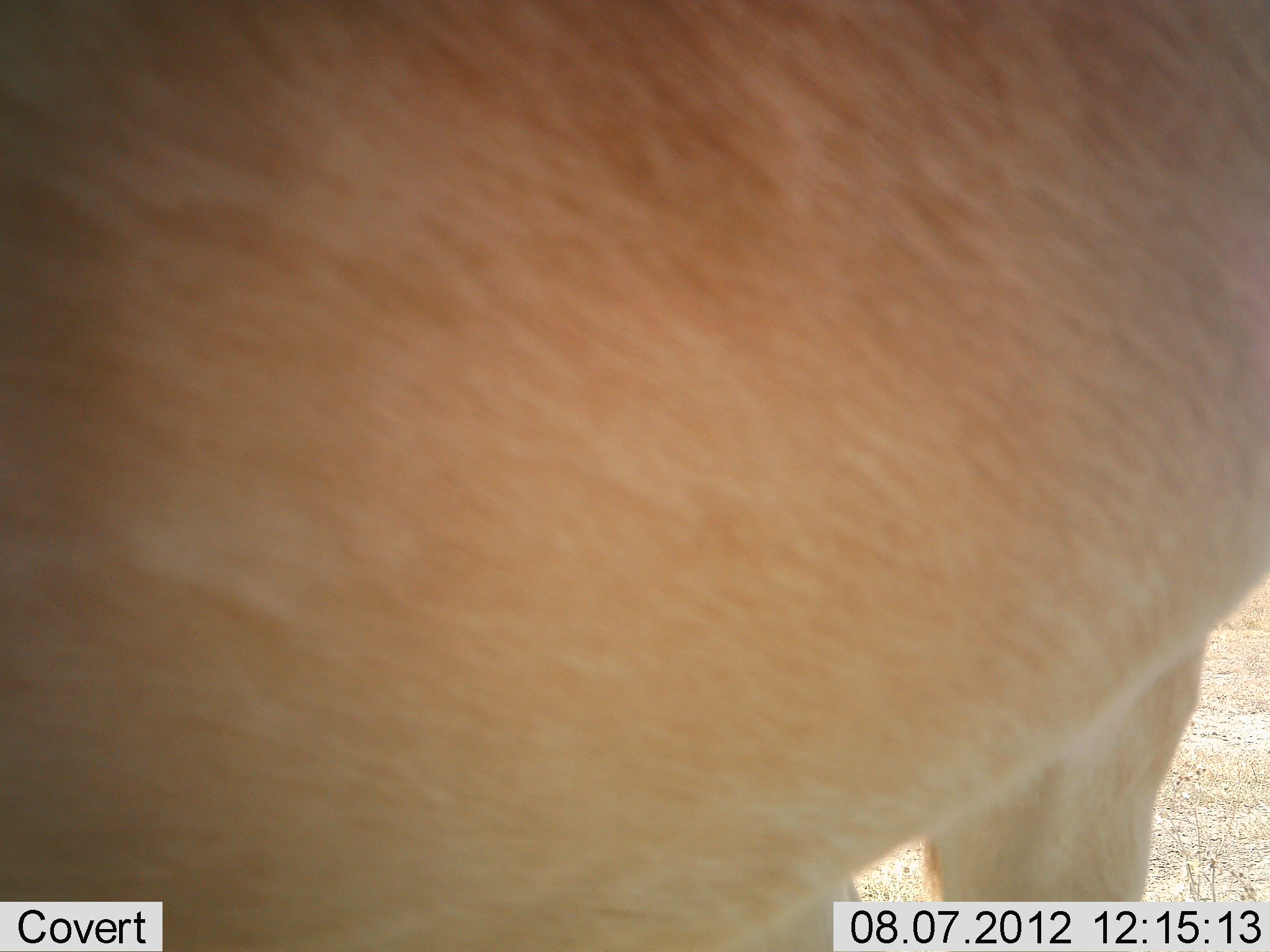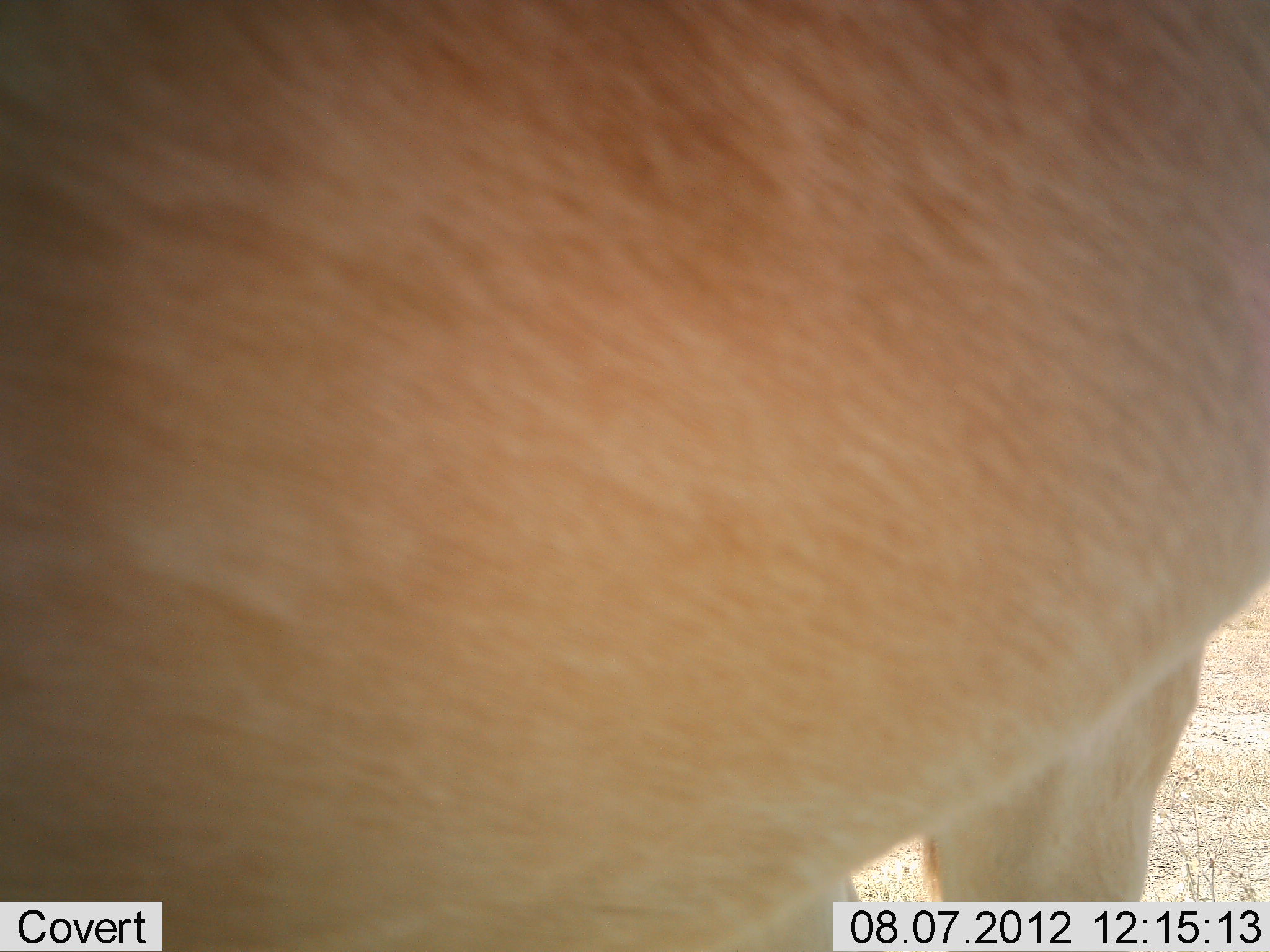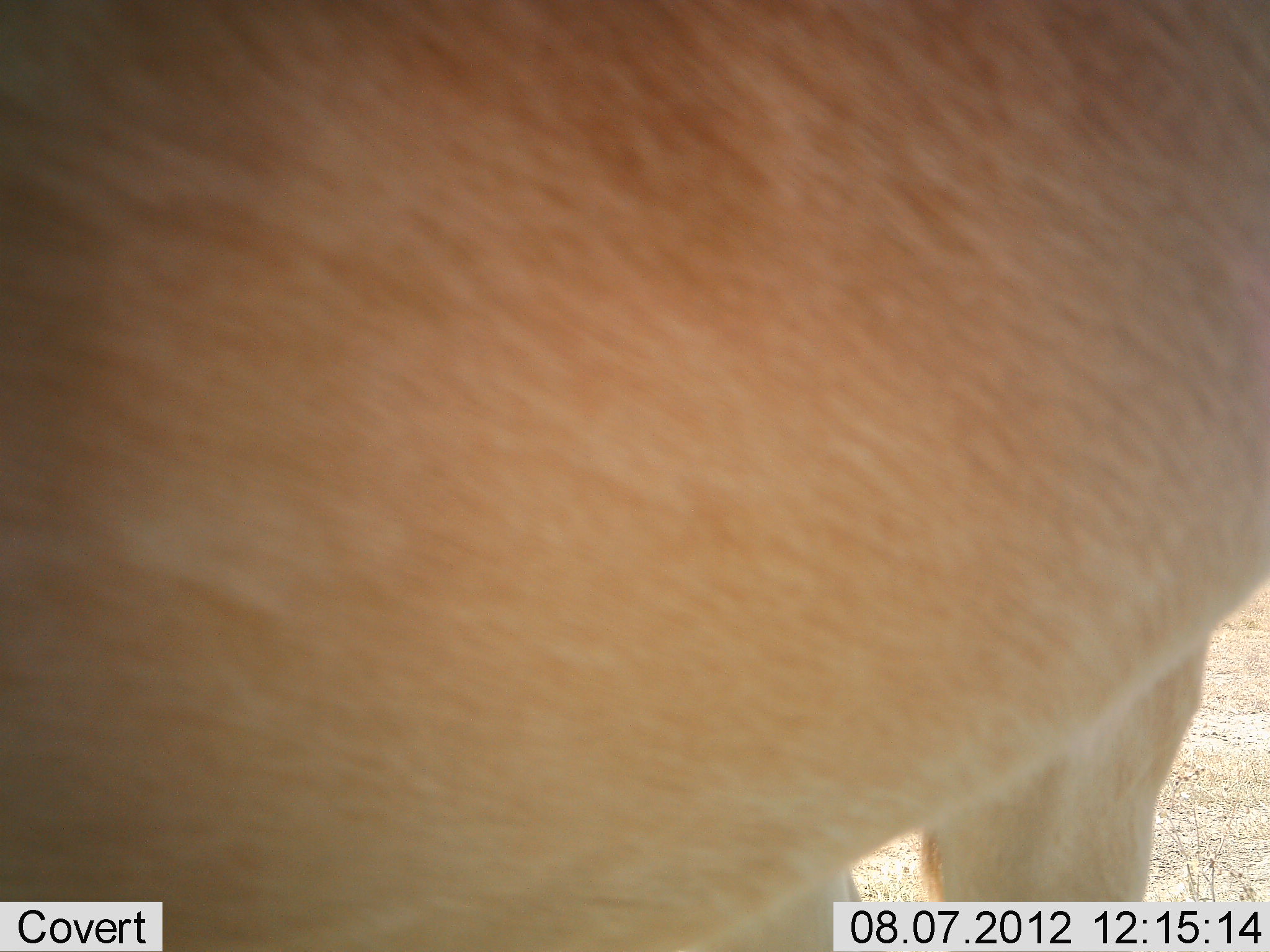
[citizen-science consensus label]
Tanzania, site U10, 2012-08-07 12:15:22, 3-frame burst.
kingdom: Animalia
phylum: Chordata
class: Mammalia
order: Artiodactyla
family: Bovidae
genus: Alcelaphus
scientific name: Alcelaphus buselaphus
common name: hartebeest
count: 1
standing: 100%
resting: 0%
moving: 0%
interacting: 0%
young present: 0%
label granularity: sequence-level